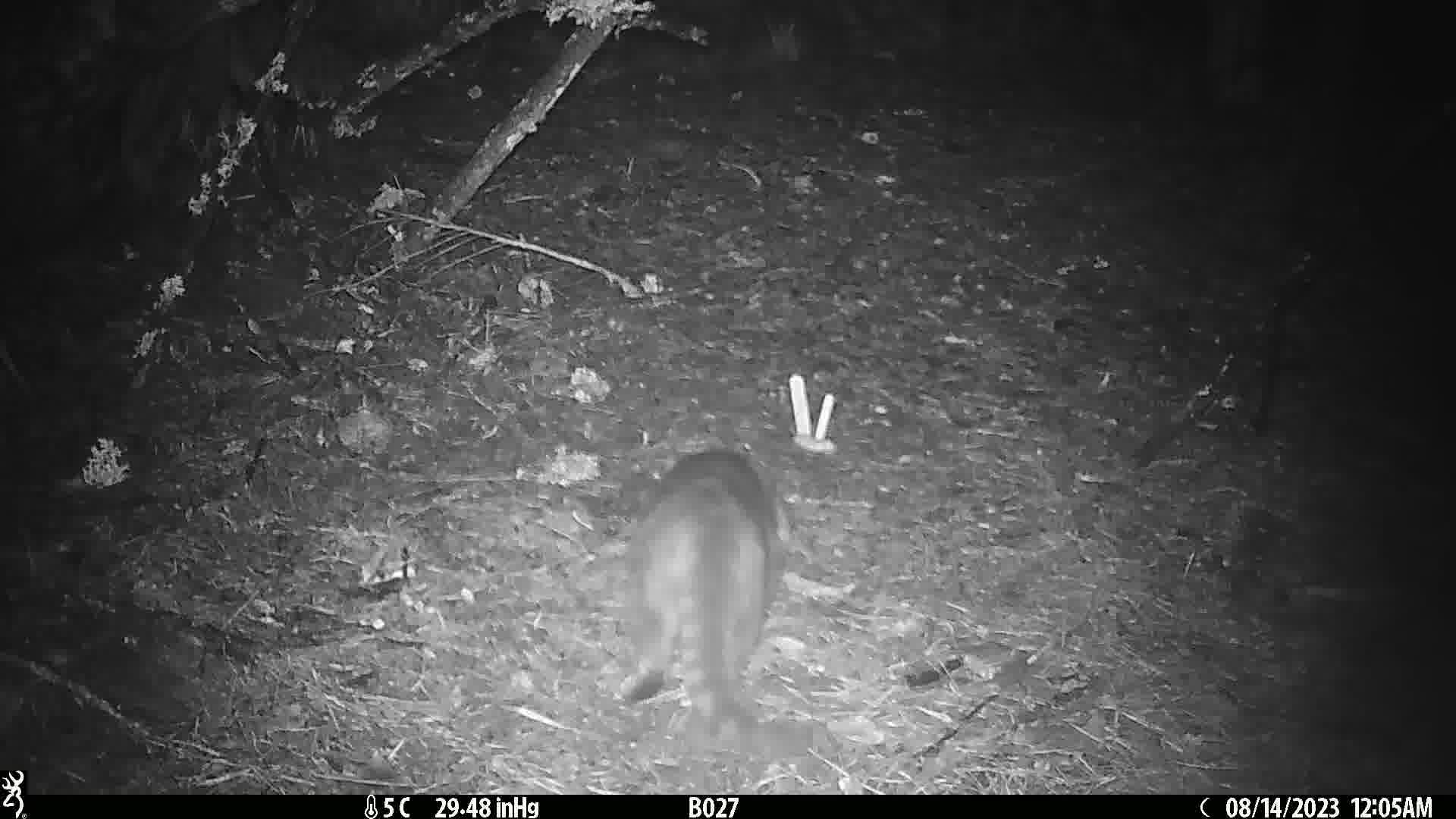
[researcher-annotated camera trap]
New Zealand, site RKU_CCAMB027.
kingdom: Animalia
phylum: Chordata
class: Mammalia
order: Carnivora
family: Felidae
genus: Felis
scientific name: Felis catus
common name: domestic cat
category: cat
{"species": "cat (domestic cat) (Felis catus)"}